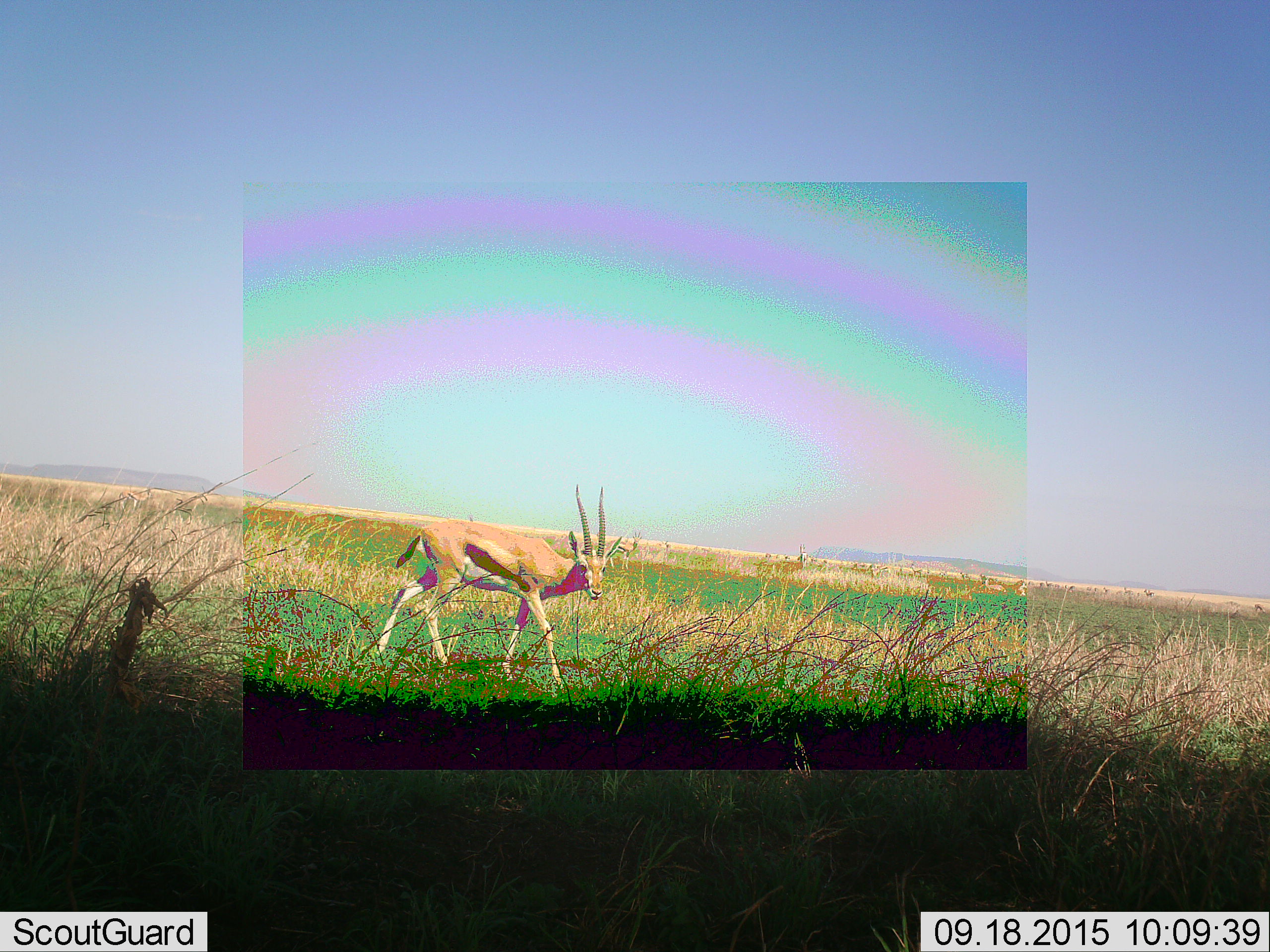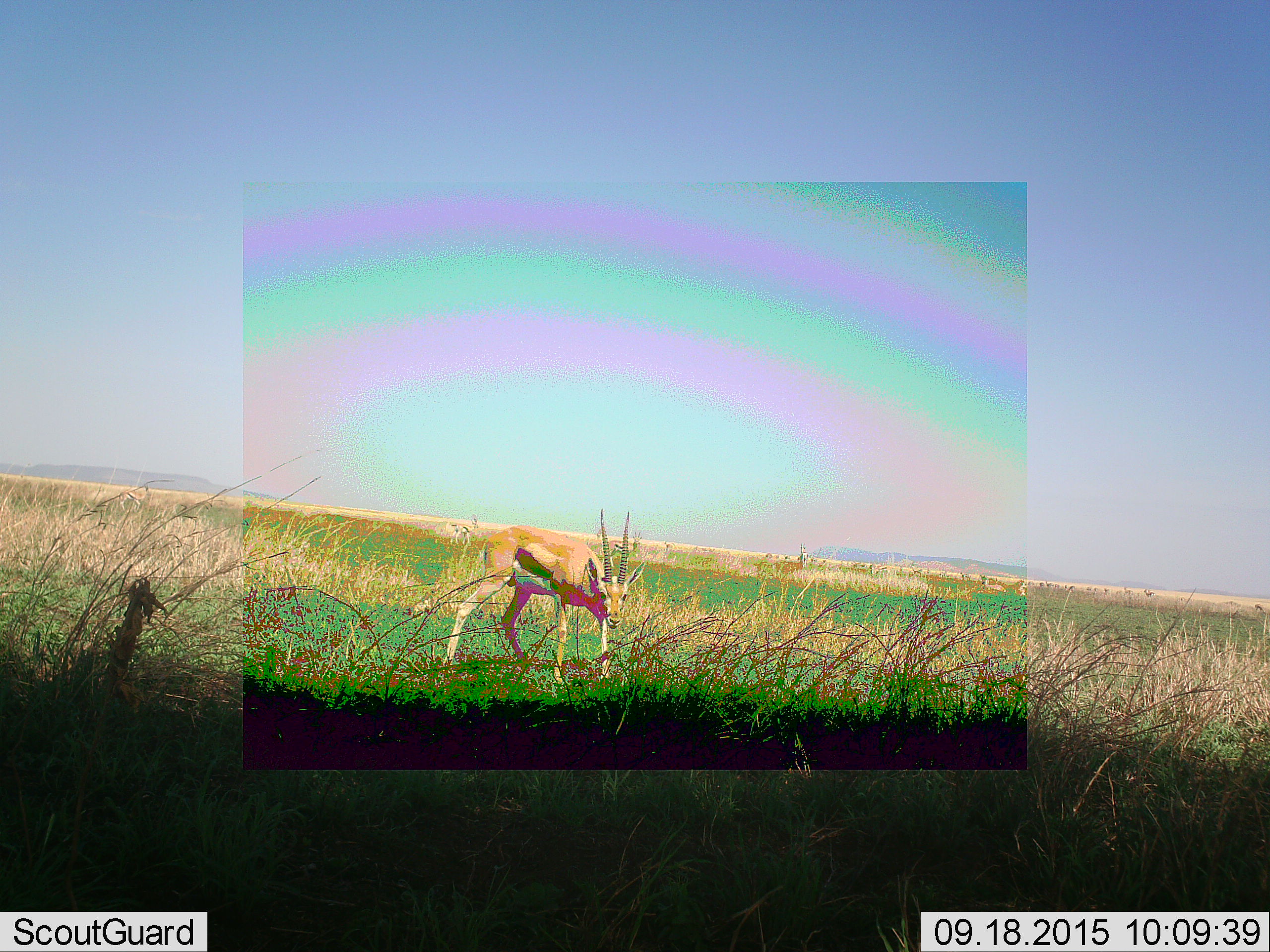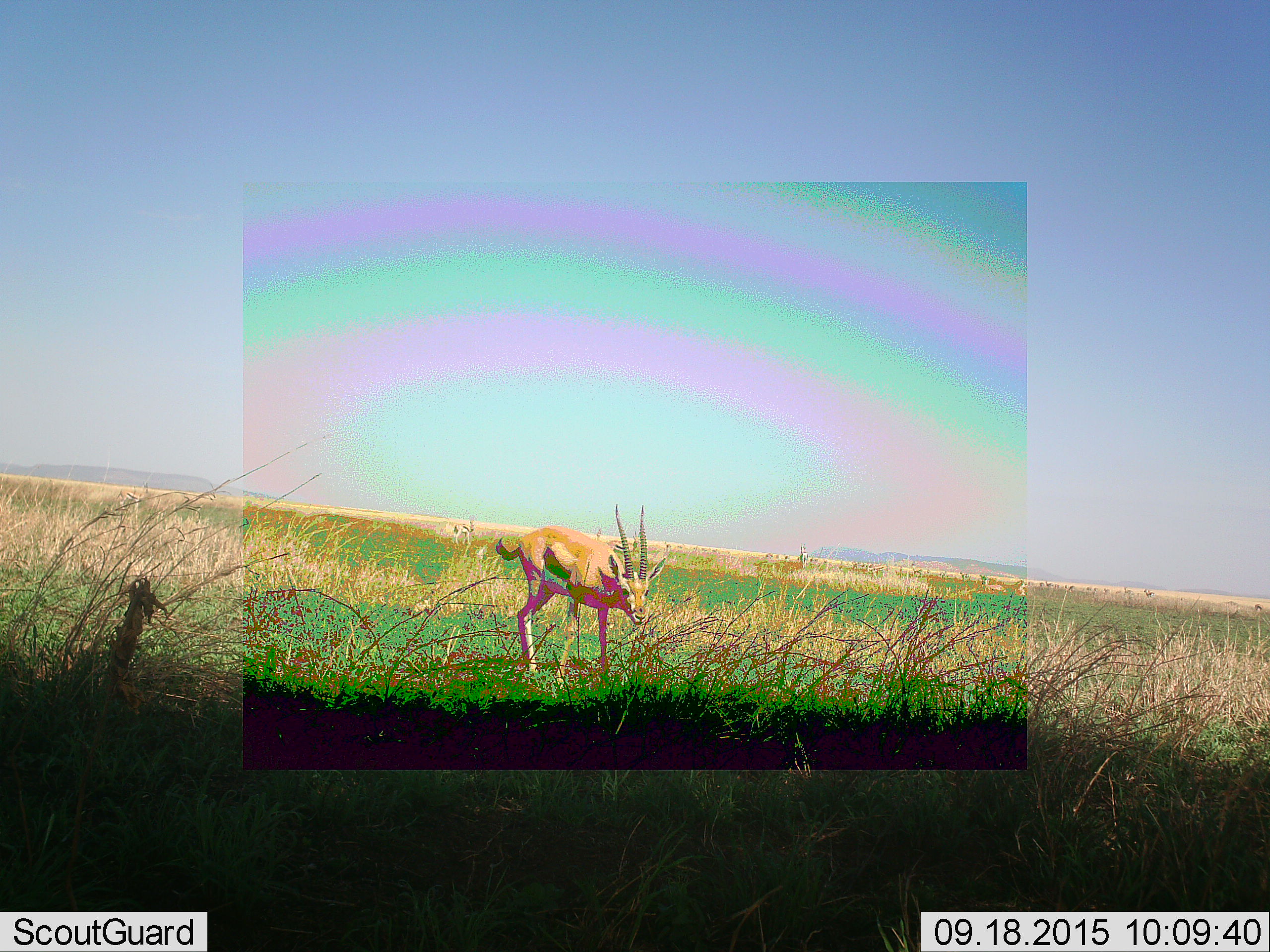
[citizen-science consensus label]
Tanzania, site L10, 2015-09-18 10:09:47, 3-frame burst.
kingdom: Animalia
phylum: Chordata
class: Mammalia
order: Artiodactyla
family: Bovidae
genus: Eudorcas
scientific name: Eudorcas thomsonii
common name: thomson's gazelle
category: gazellethomsons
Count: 1.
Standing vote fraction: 50%.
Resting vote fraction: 0%.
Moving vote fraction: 90%.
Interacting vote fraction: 0%.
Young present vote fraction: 0%.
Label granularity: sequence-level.